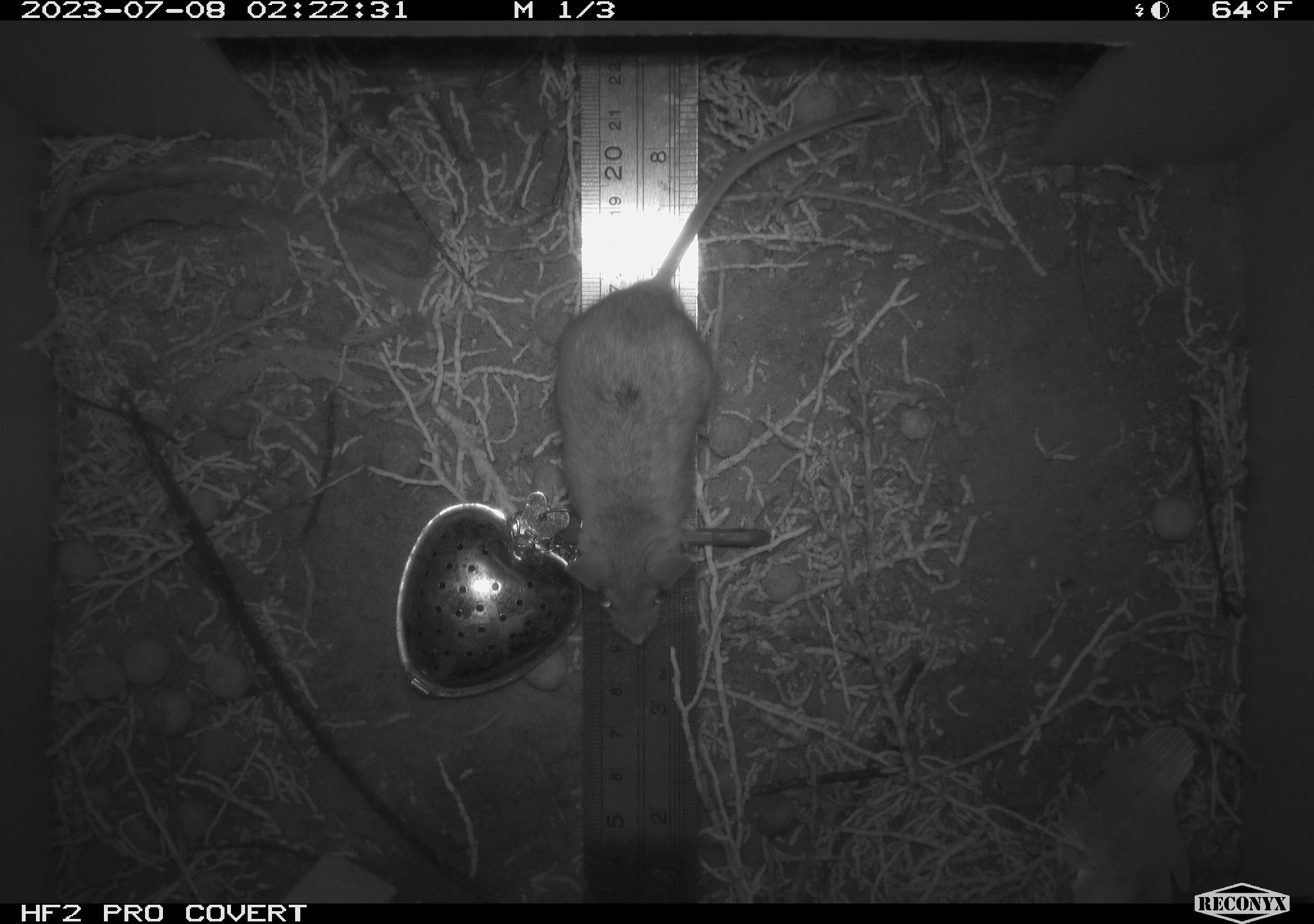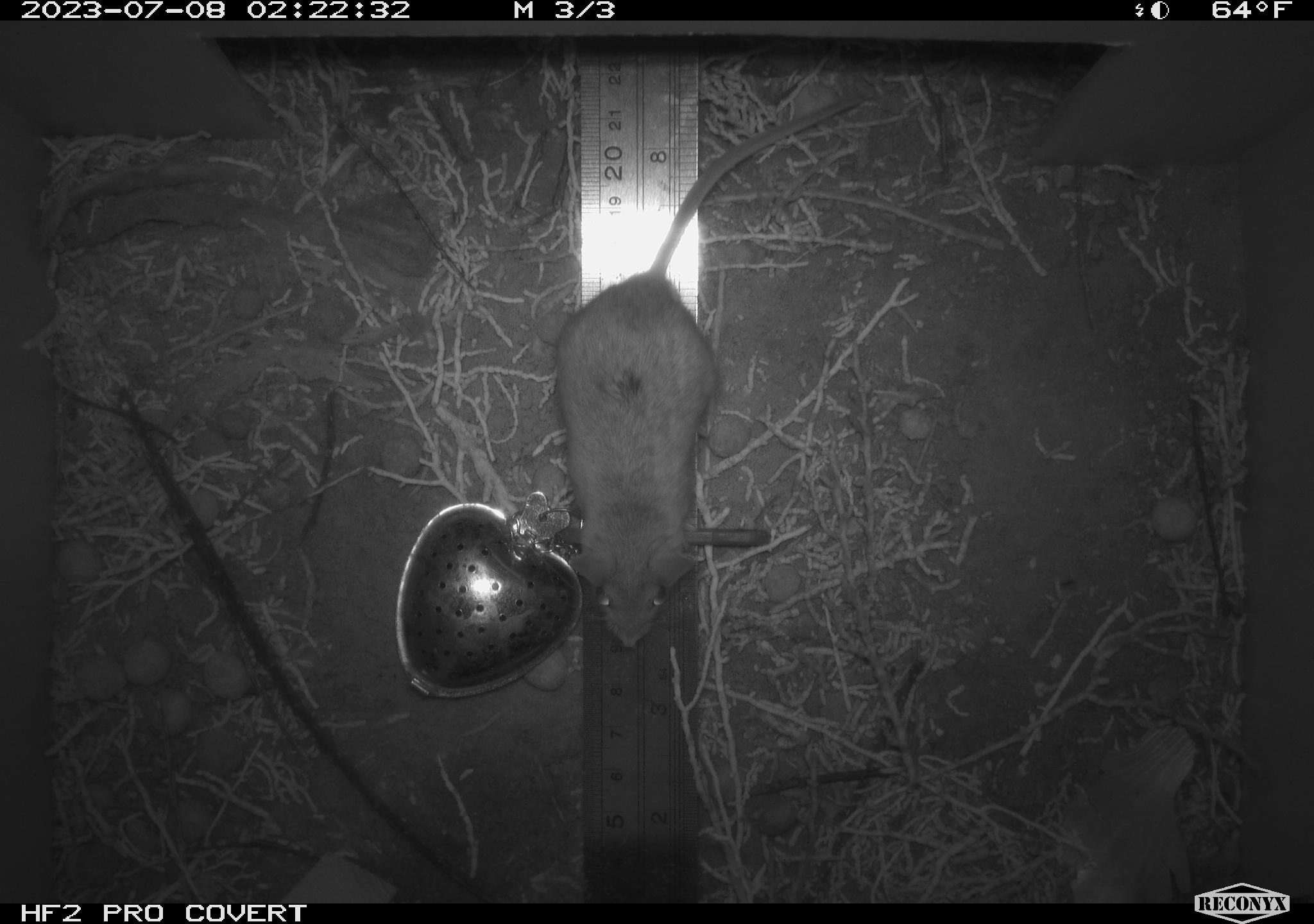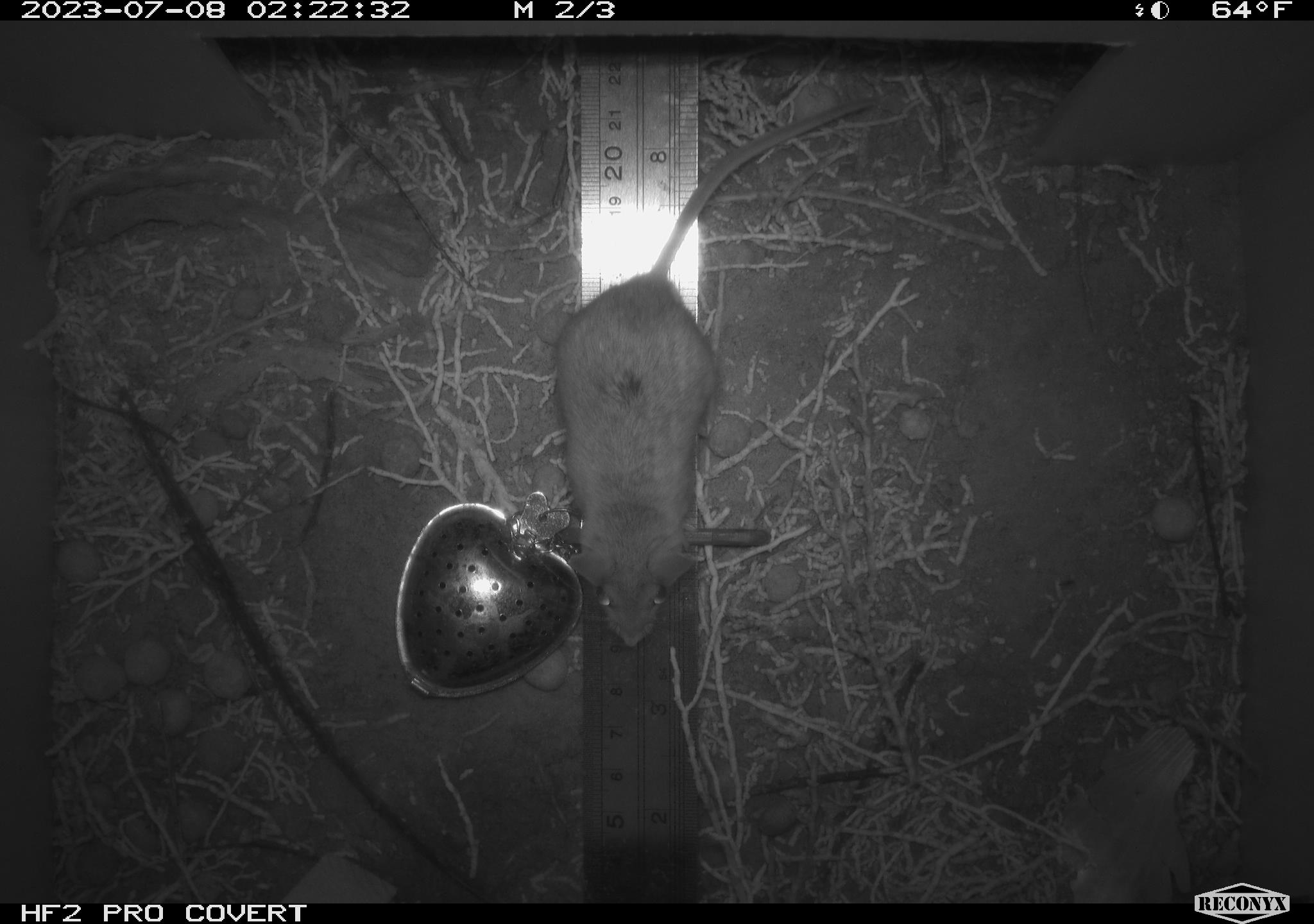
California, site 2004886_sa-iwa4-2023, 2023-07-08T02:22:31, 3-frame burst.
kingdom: Animalia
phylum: Chordata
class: Mammalia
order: Rodentia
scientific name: Rodentia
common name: mouse species